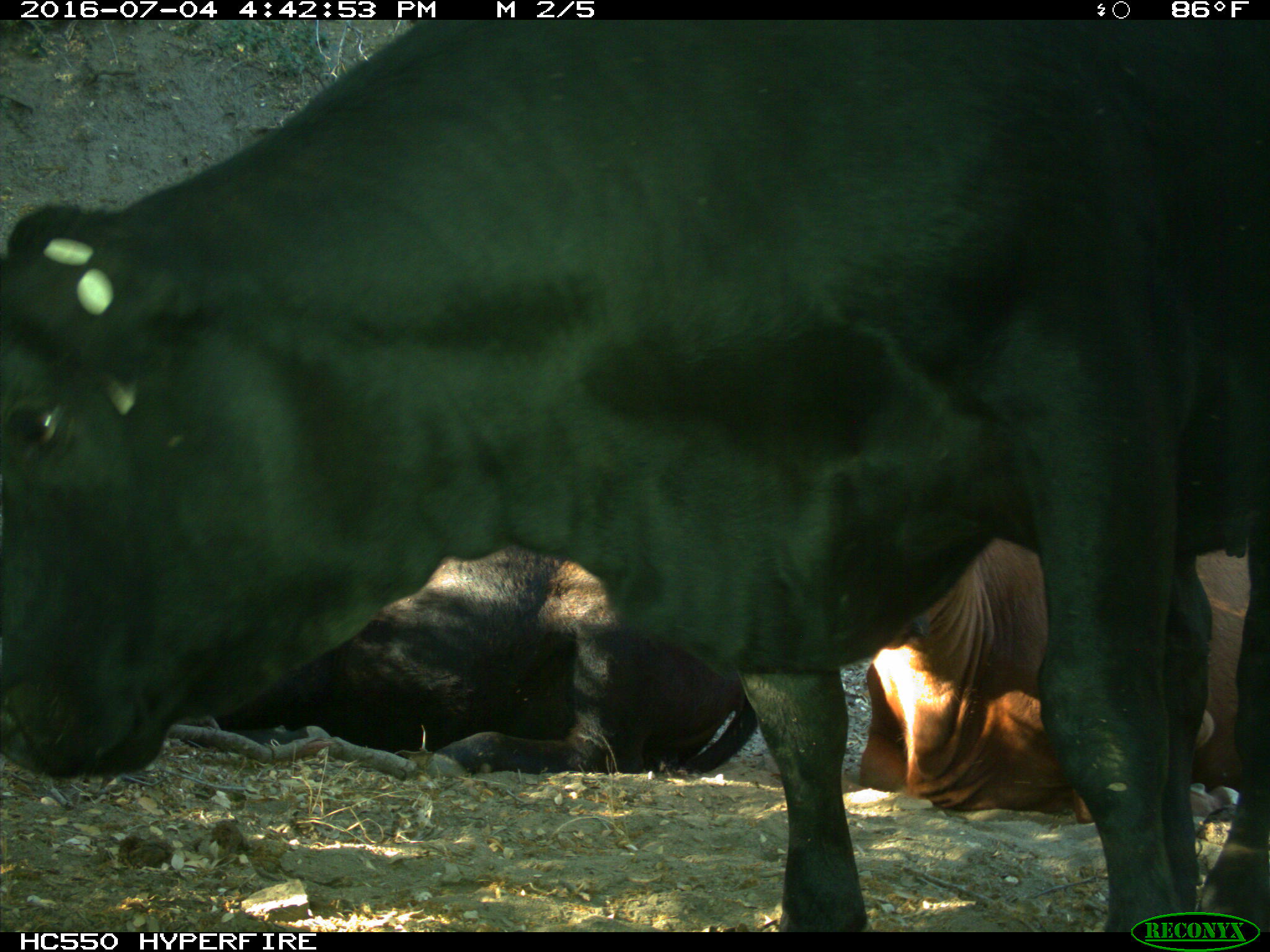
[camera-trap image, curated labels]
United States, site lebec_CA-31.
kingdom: Animalia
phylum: Chordata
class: Mammalia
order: Artiodactyla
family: Bovidae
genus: Bos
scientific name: Bos taurus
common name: domestic cow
Bos taurus (domestic cow).